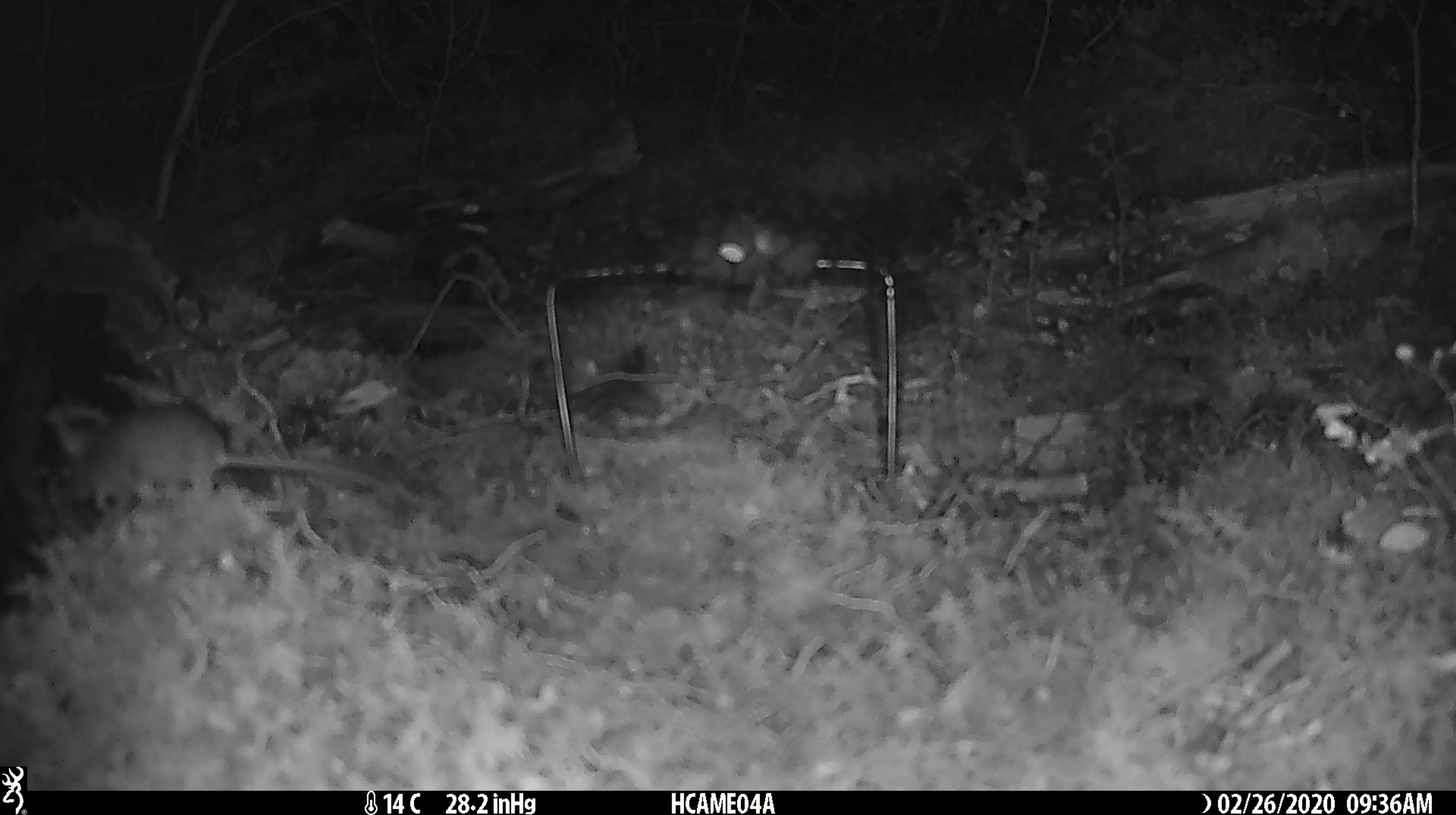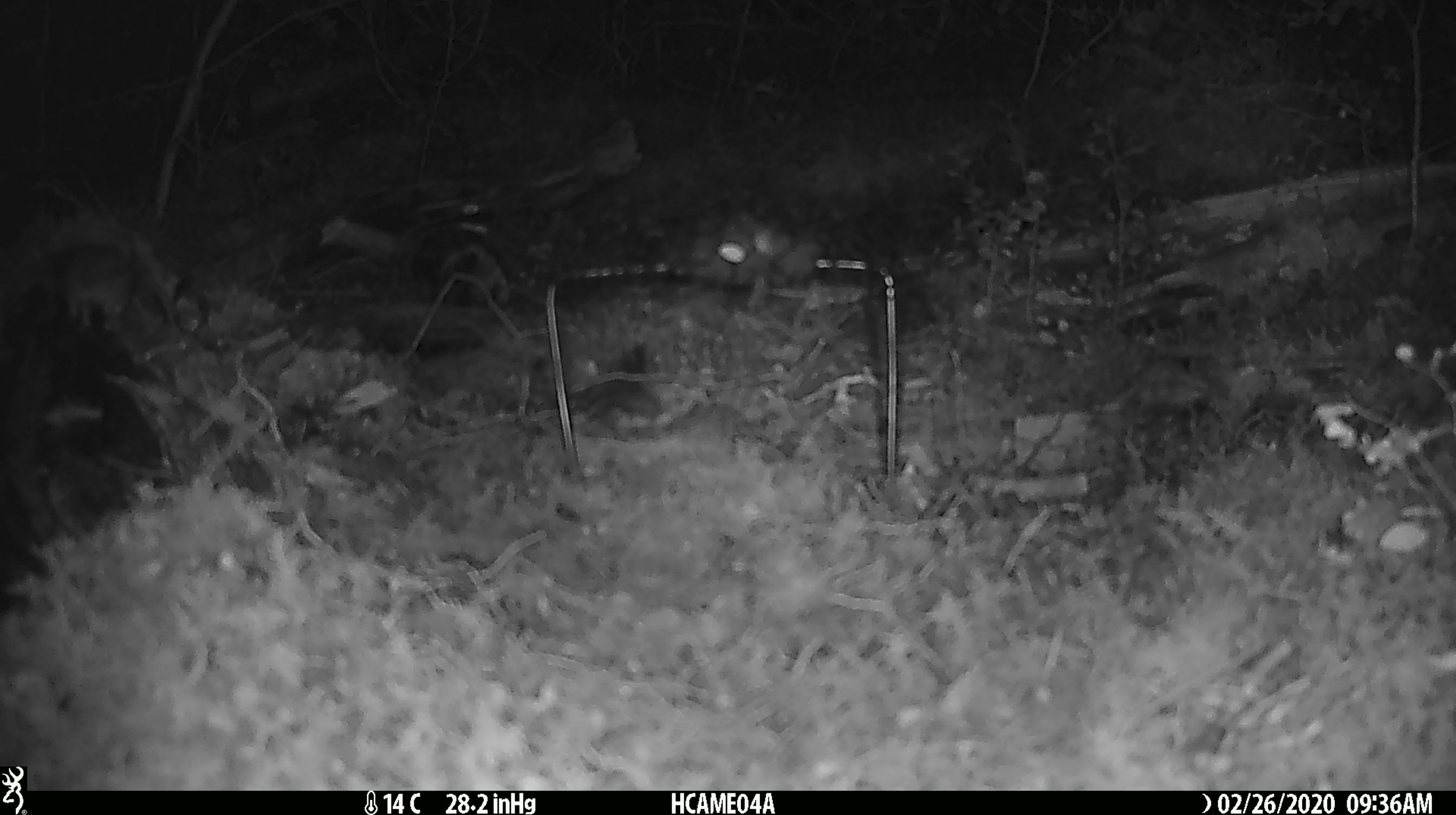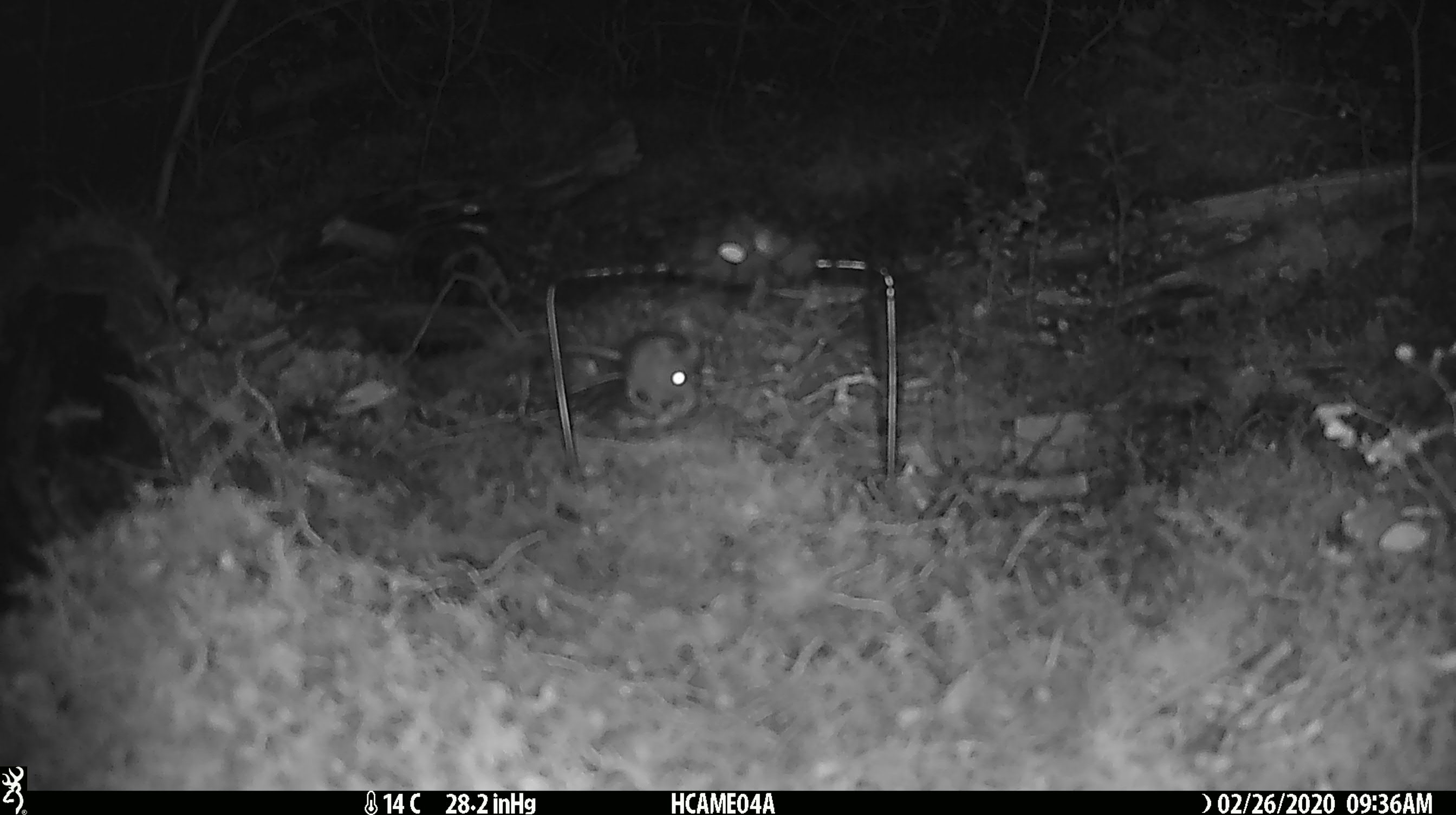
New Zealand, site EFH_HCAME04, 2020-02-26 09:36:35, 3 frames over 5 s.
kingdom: Animalia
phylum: Chordata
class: Mammalia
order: Rodentia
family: Muridae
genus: Mus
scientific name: Mus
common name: mouse